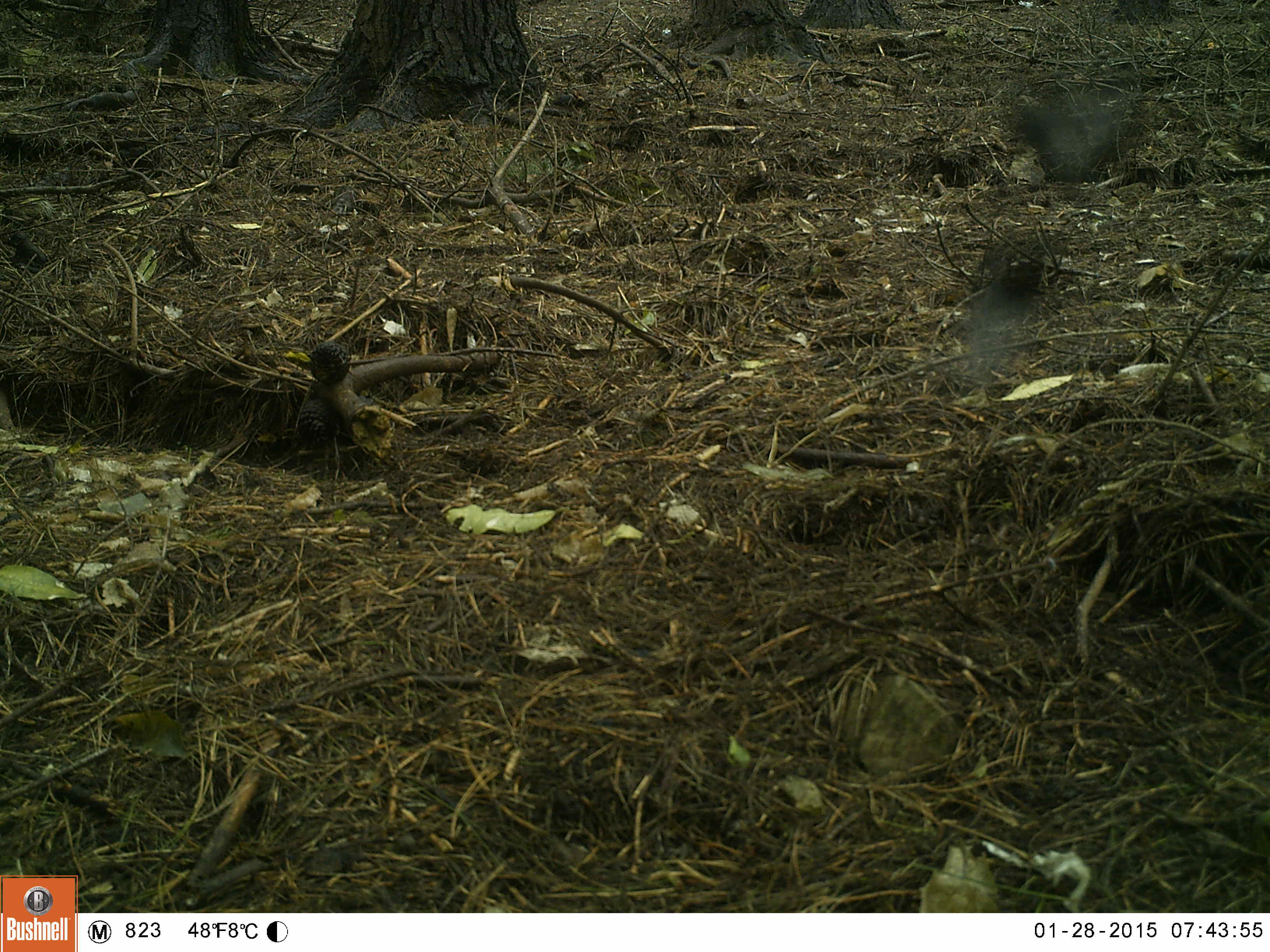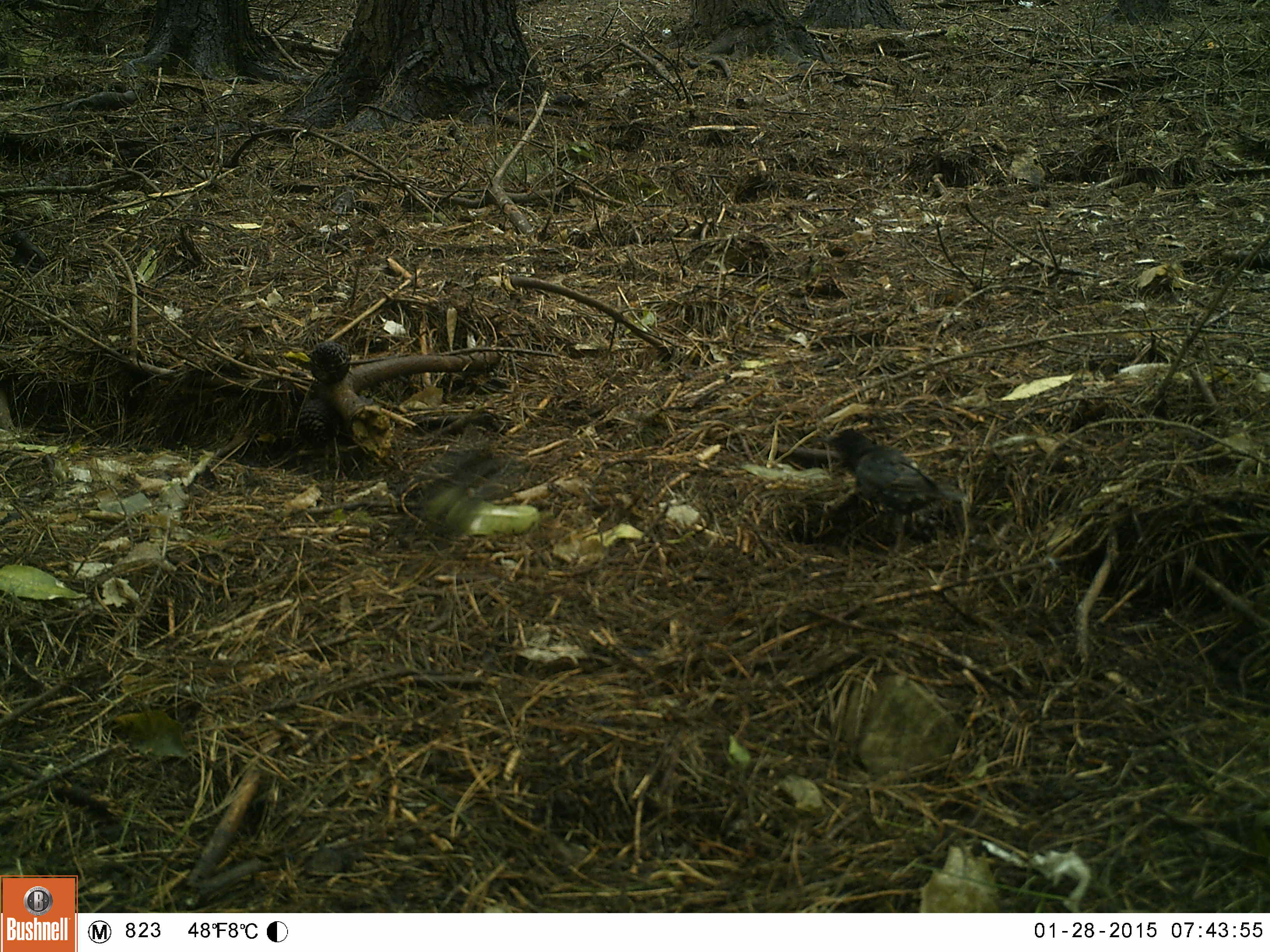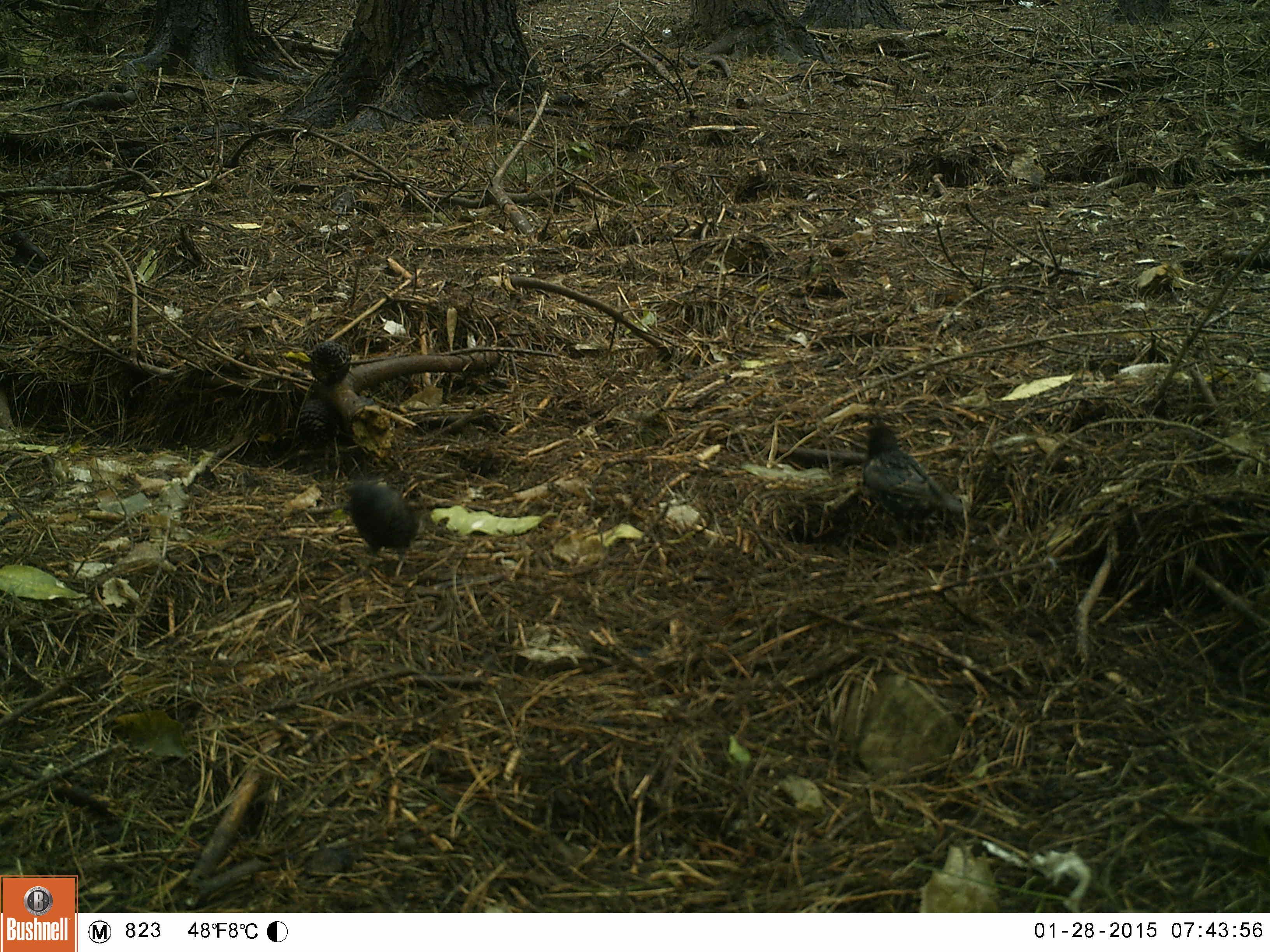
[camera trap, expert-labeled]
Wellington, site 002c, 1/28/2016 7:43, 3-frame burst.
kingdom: Animalia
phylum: Chordata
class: Aves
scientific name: Aves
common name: bird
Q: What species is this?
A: Bird (Aves).